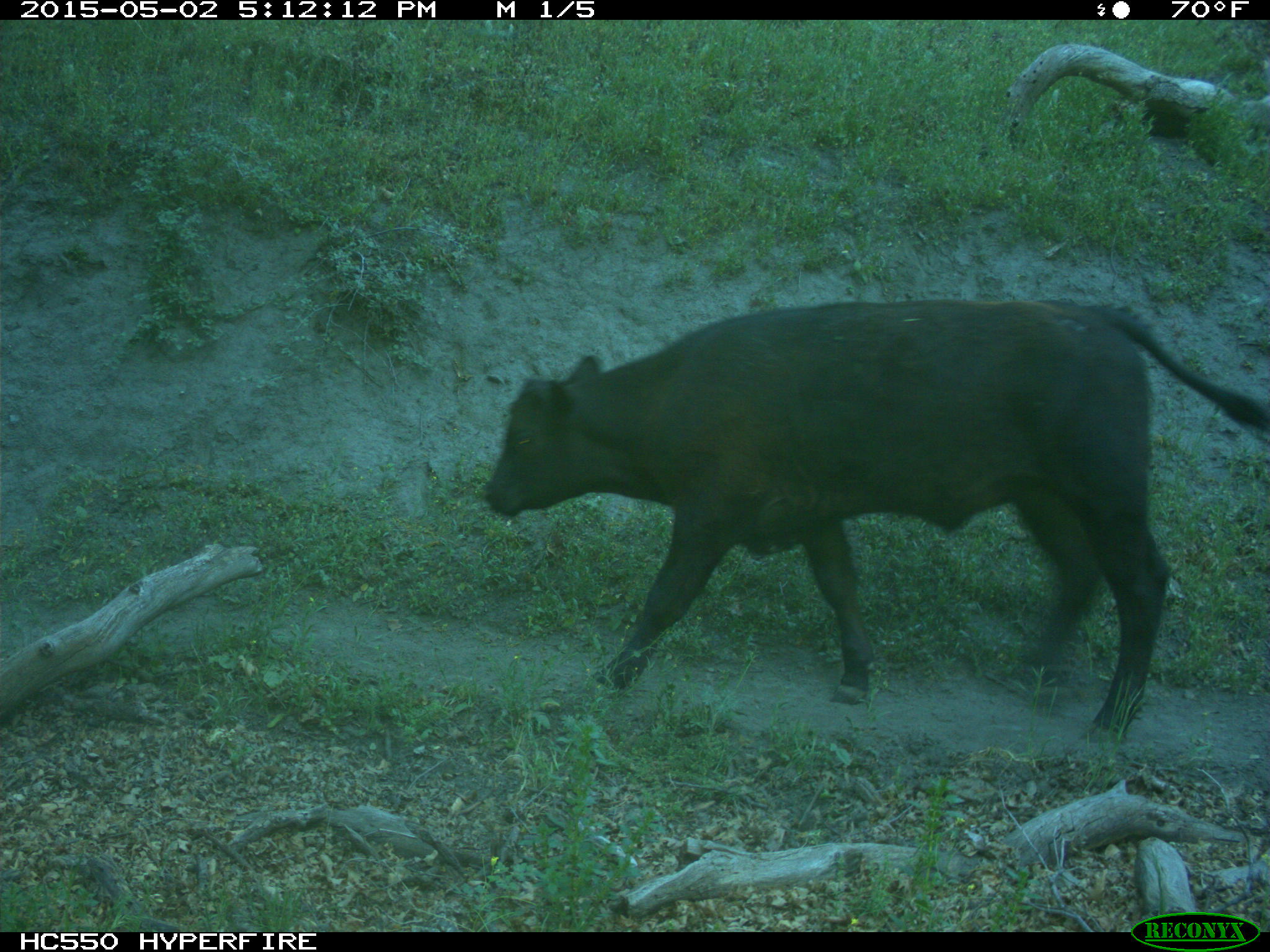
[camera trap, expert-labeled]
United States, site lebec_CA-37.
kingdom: Animalia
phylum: Chordata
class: Mammalia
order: Artiodactyla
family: Bovidae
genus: Bos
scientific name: Bos taurus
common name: domestic cow